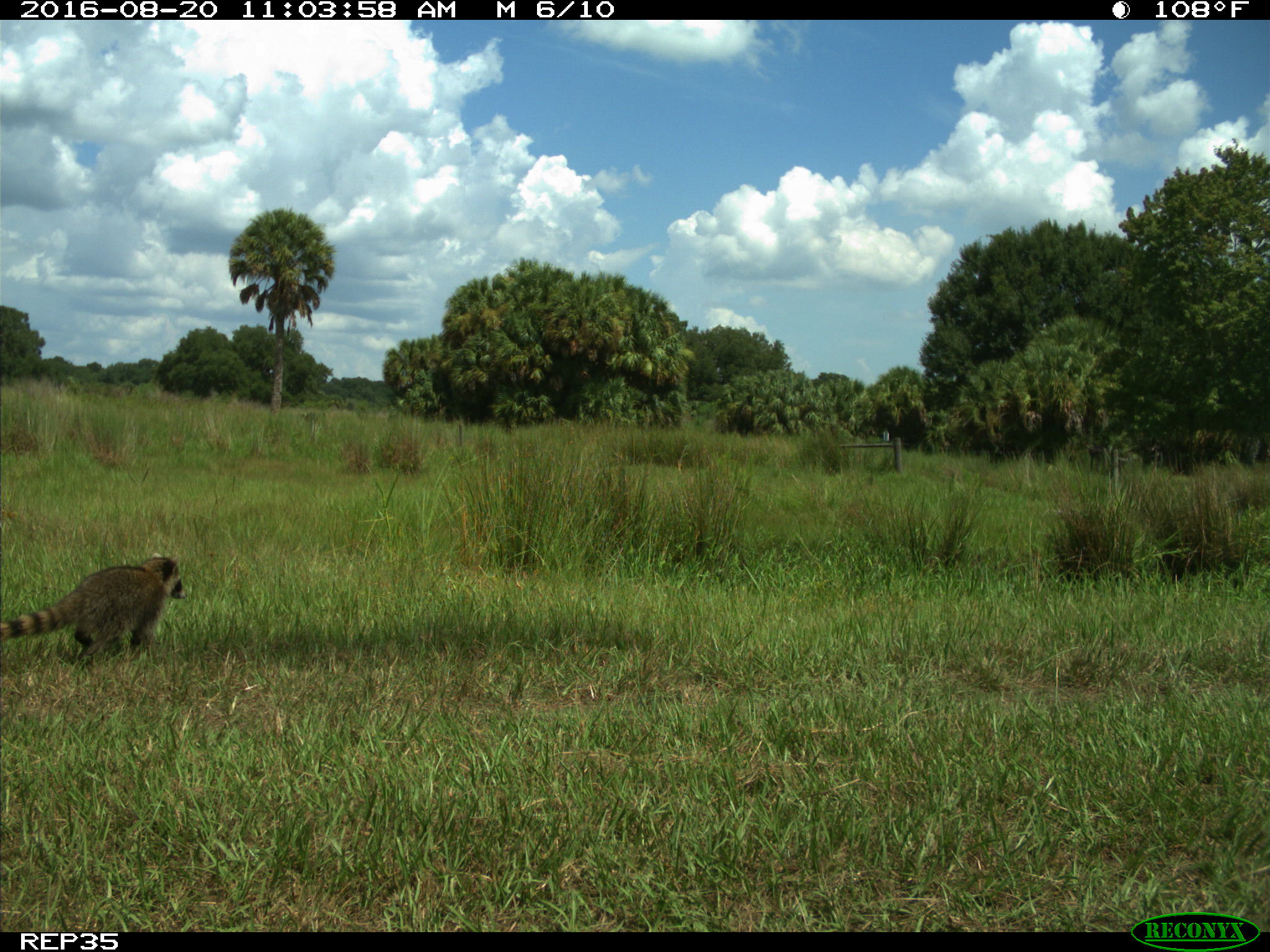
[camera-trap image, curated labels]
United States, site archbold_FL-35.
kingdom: Animalia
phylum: Chordata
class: Mammalia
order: Carnivora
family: Procyonidae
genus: Procyon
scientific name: Procyon lotor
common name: common raccoon